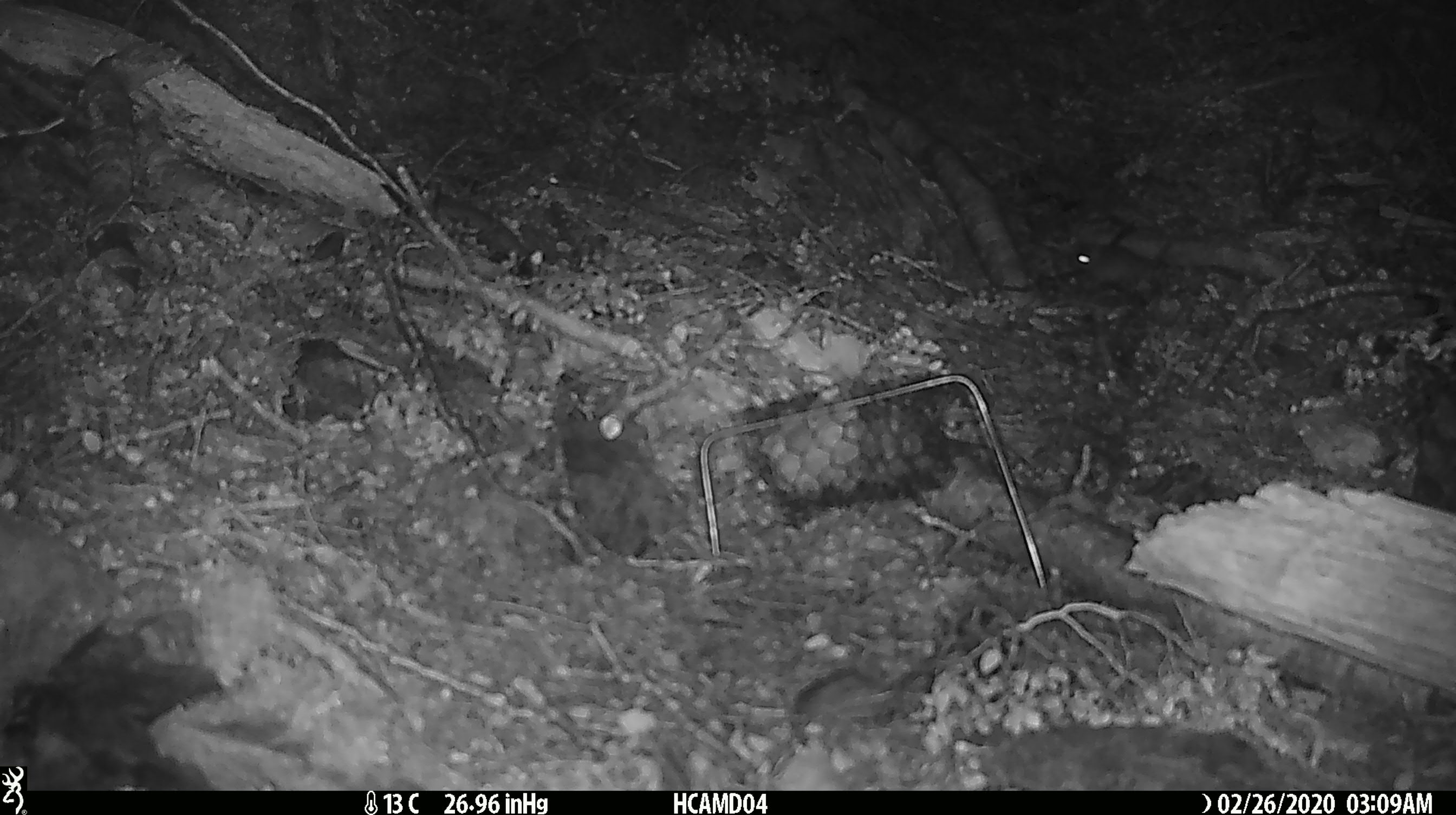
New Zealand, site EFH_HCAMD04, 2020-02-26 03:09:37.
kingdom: Animalia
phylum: Chordata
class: Mammalia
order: Rodentia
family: Muridae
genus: Mus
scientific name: Mus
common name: mouse